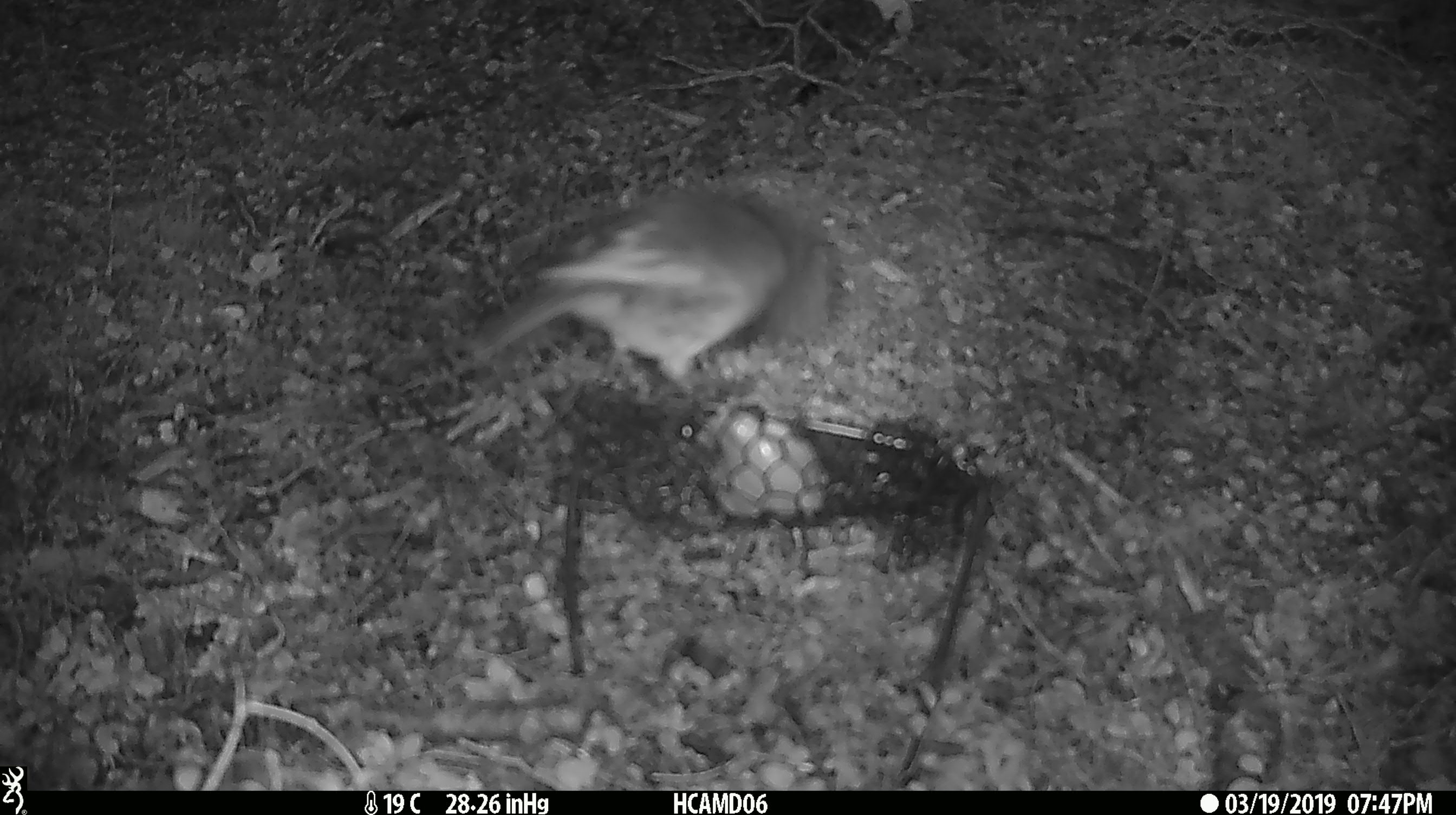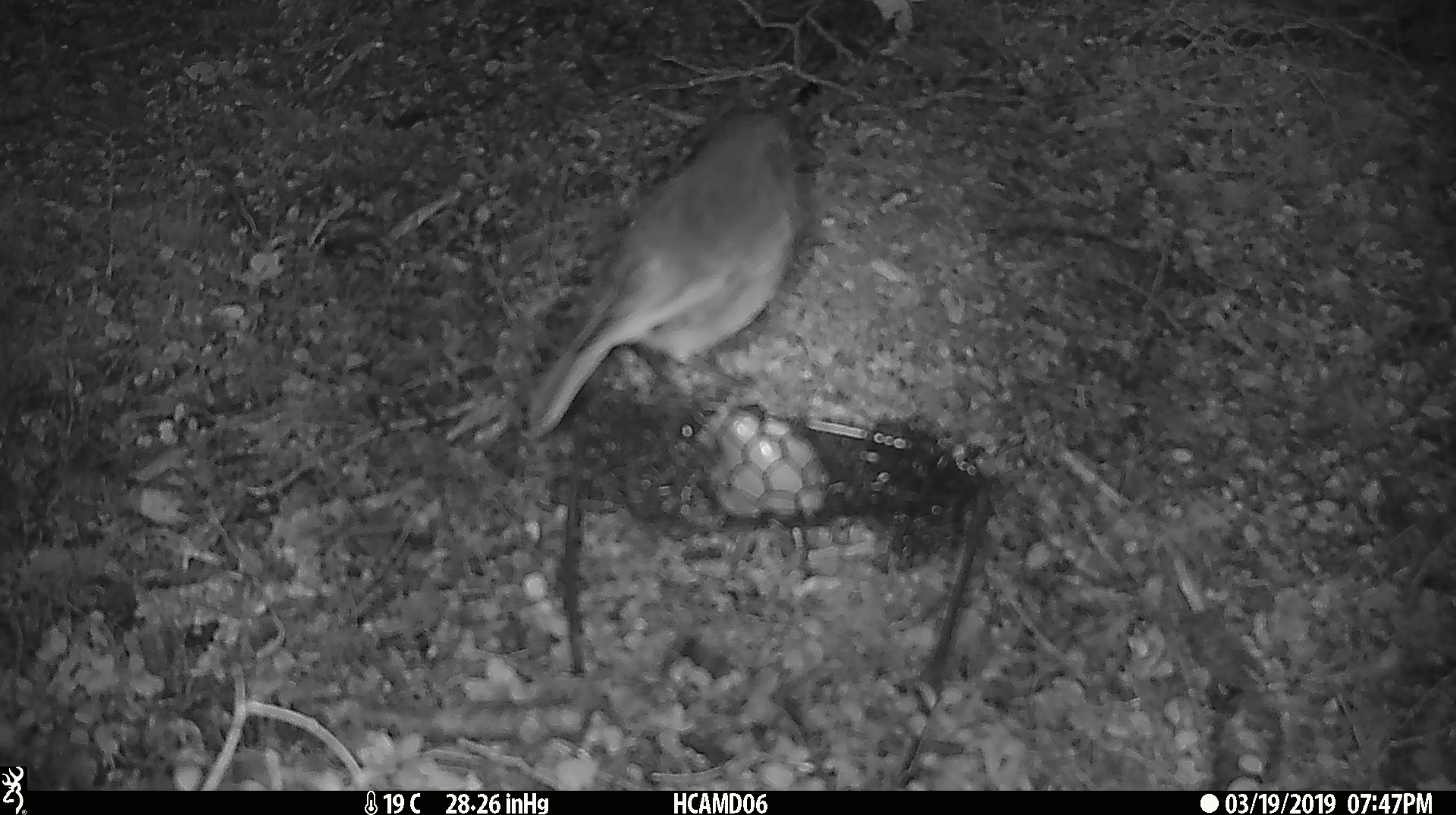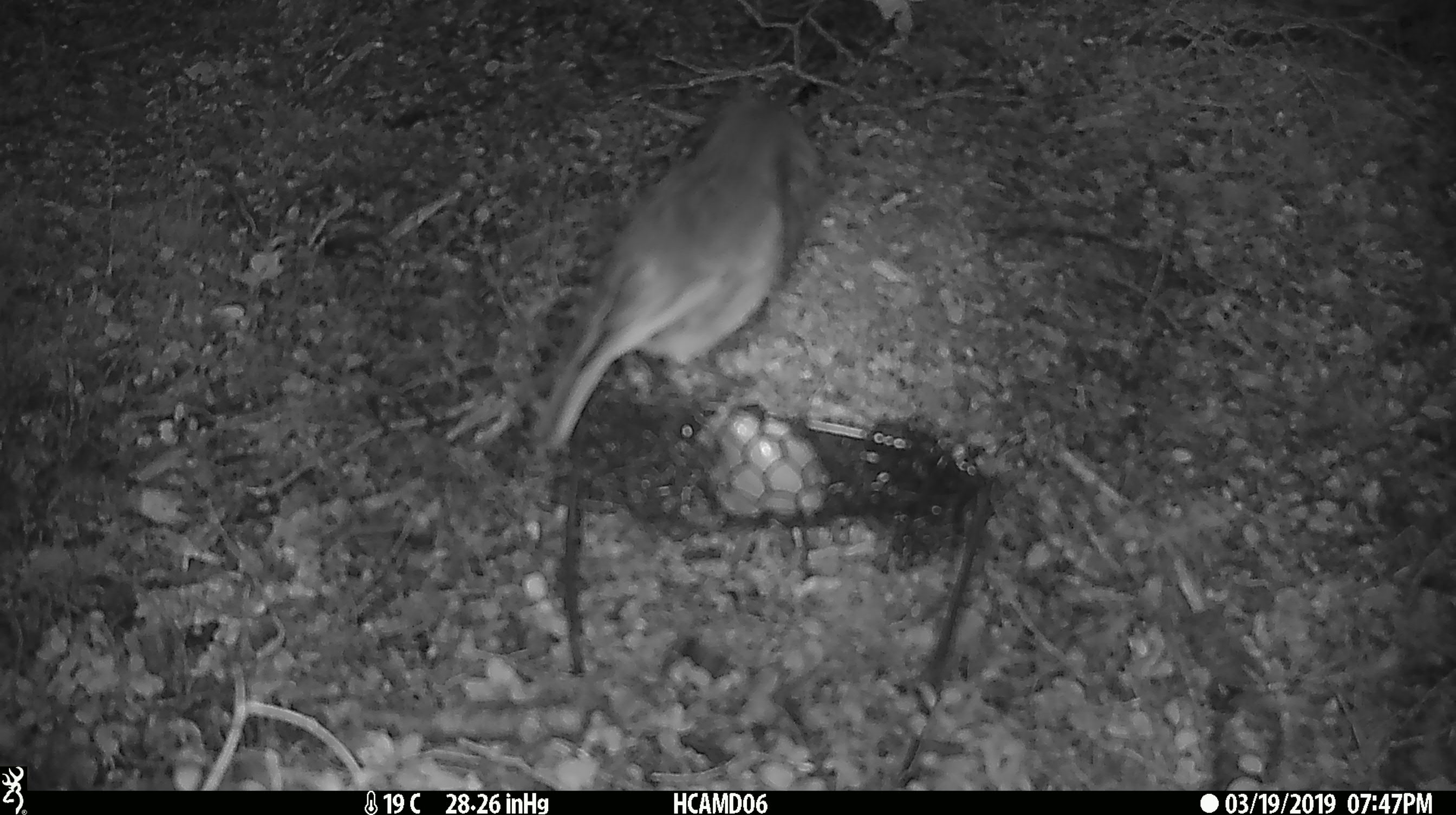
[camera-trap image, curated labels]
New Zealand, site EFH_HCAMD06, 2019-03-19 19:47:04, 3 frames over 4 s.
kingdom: Animalia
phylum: Chordata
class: Aves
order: Passeriformes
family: Petroicidae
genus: Petroica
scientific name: Petroica australis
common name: new zealand robin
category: robin